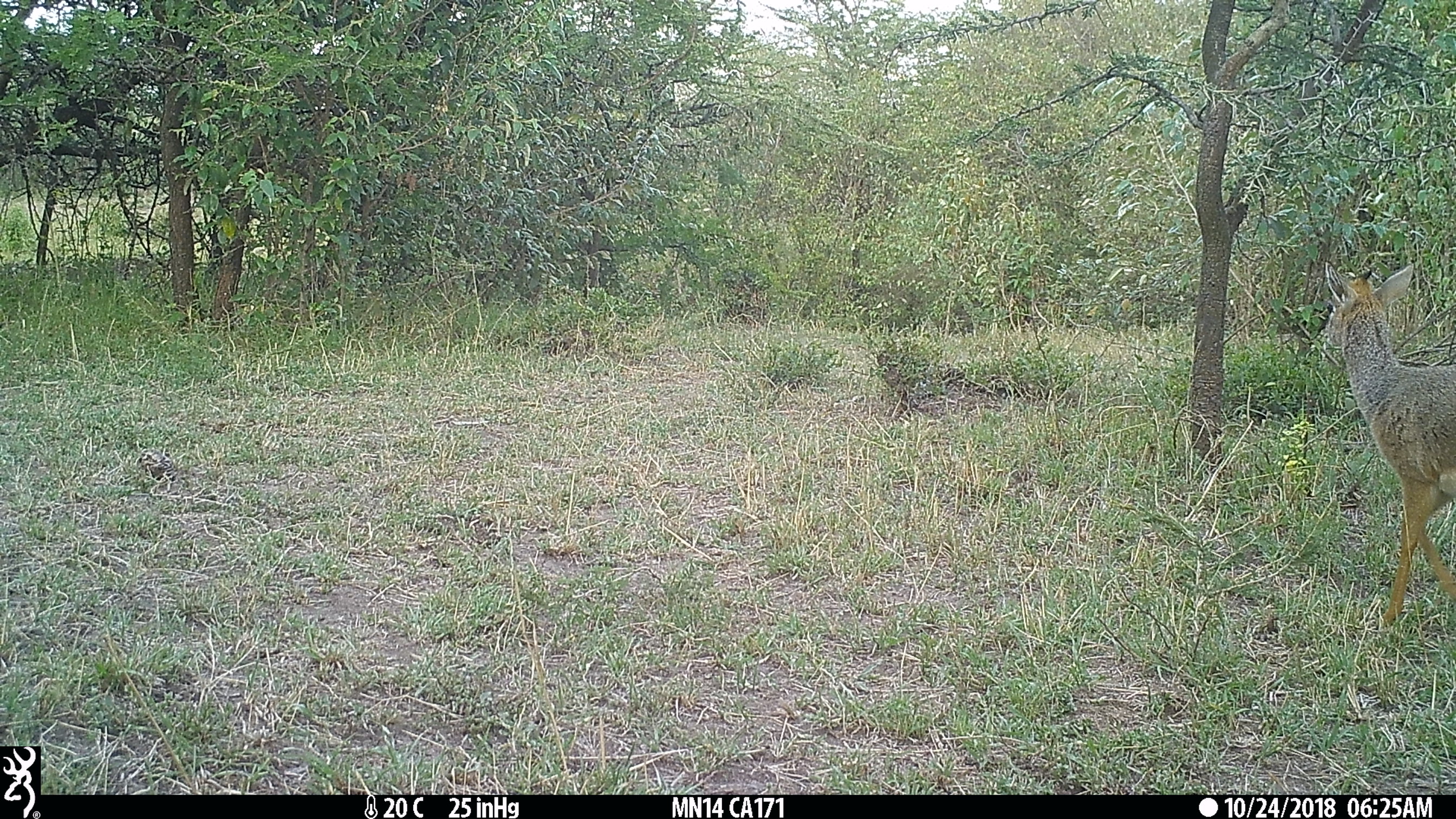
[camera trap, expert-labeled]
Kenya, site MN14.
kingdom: Animalia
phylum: Chordata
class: Mammalia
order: Artiodactyla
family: Bovidae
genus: Madoqua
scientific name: Madoqua kirkii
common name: kirk's dik-dik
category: dikdik